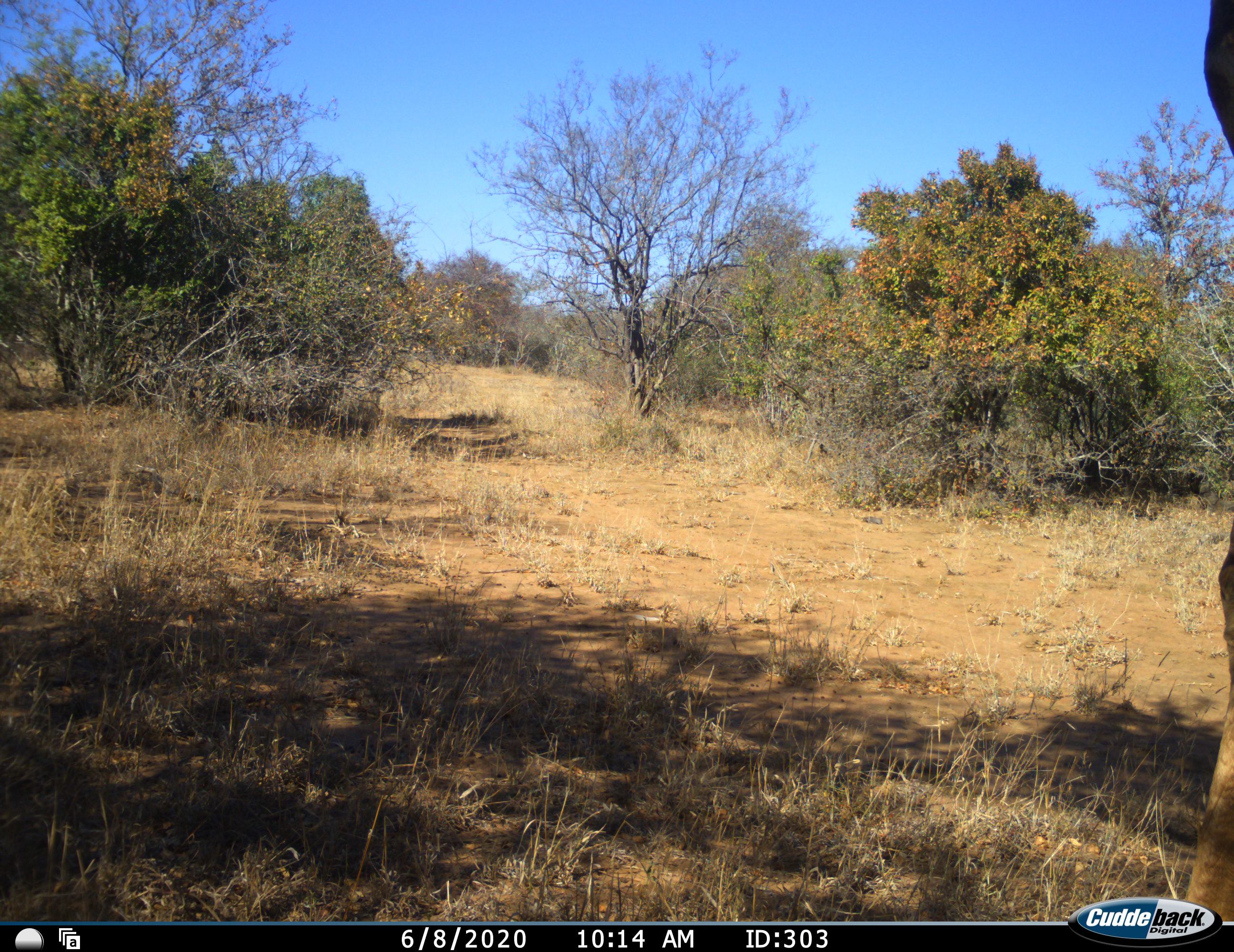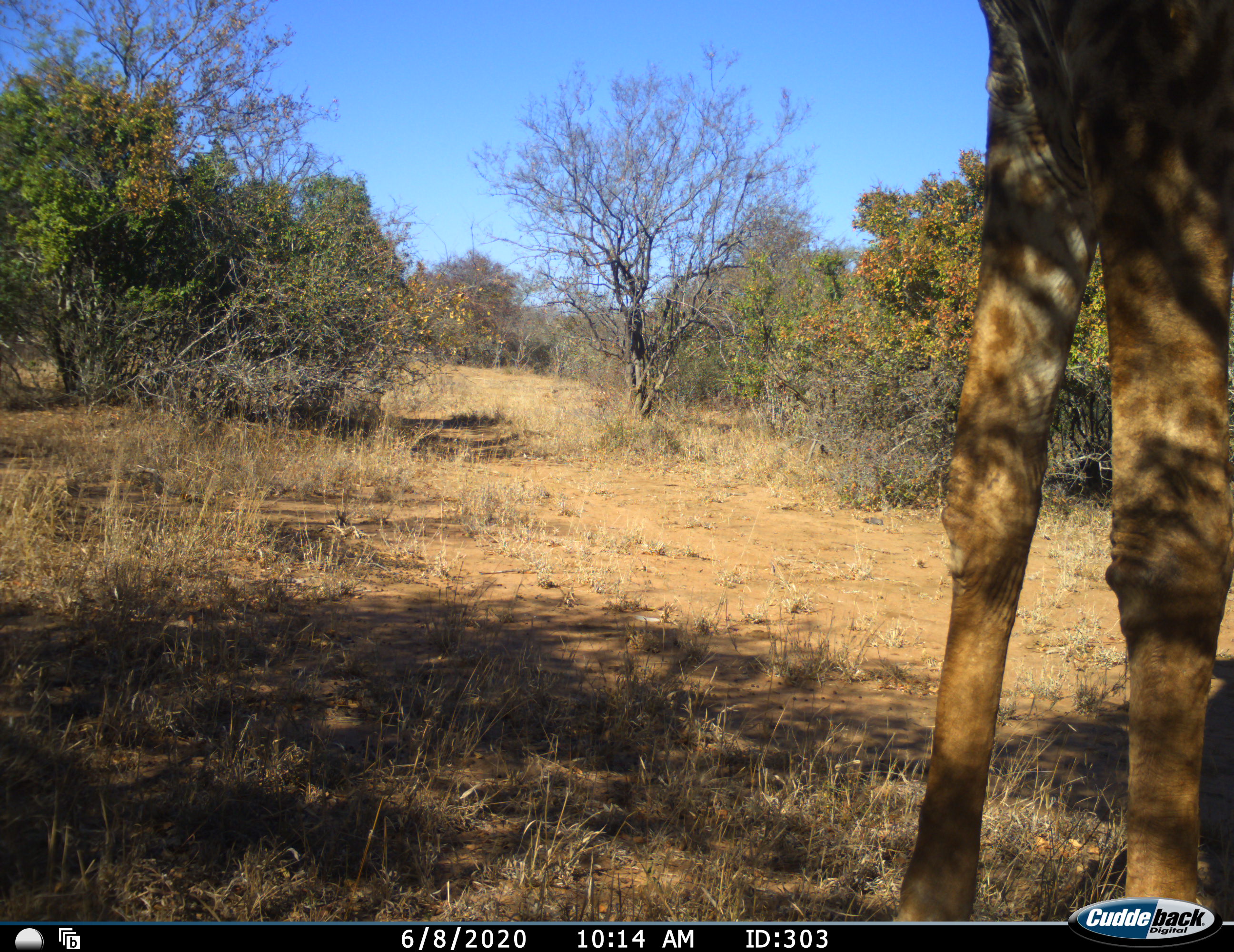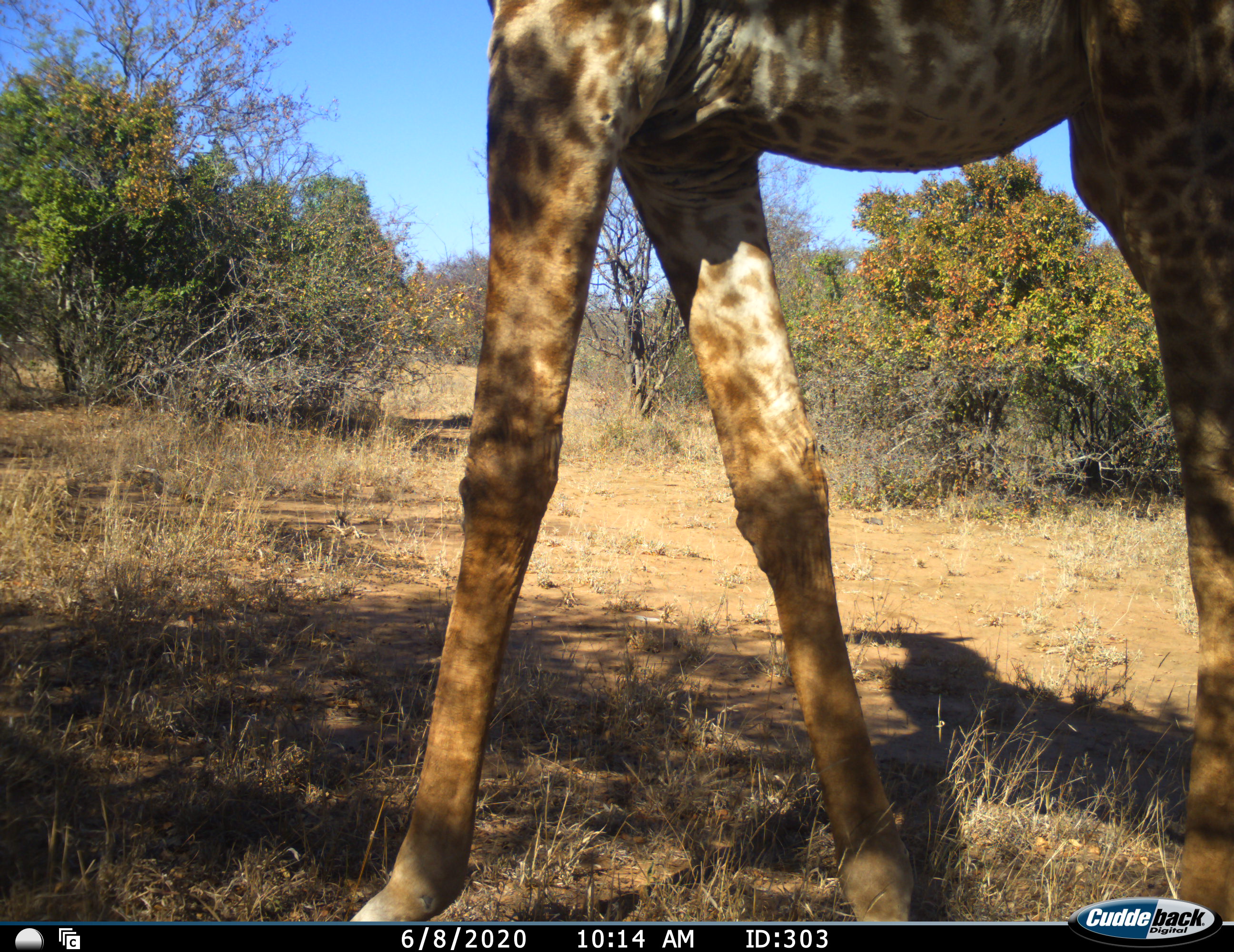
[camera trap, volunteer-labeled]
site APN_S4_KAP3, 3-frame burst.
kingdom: Animalia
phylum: Chordata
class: Mammalia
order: Artiodactyla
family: Giraffidae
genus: Giraffa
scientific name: Giraffa camelopardalis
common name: giraffe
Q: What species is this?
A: Giraffe (Giraffa camelopardalis).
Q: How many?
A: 1.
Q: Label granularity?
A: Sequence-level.